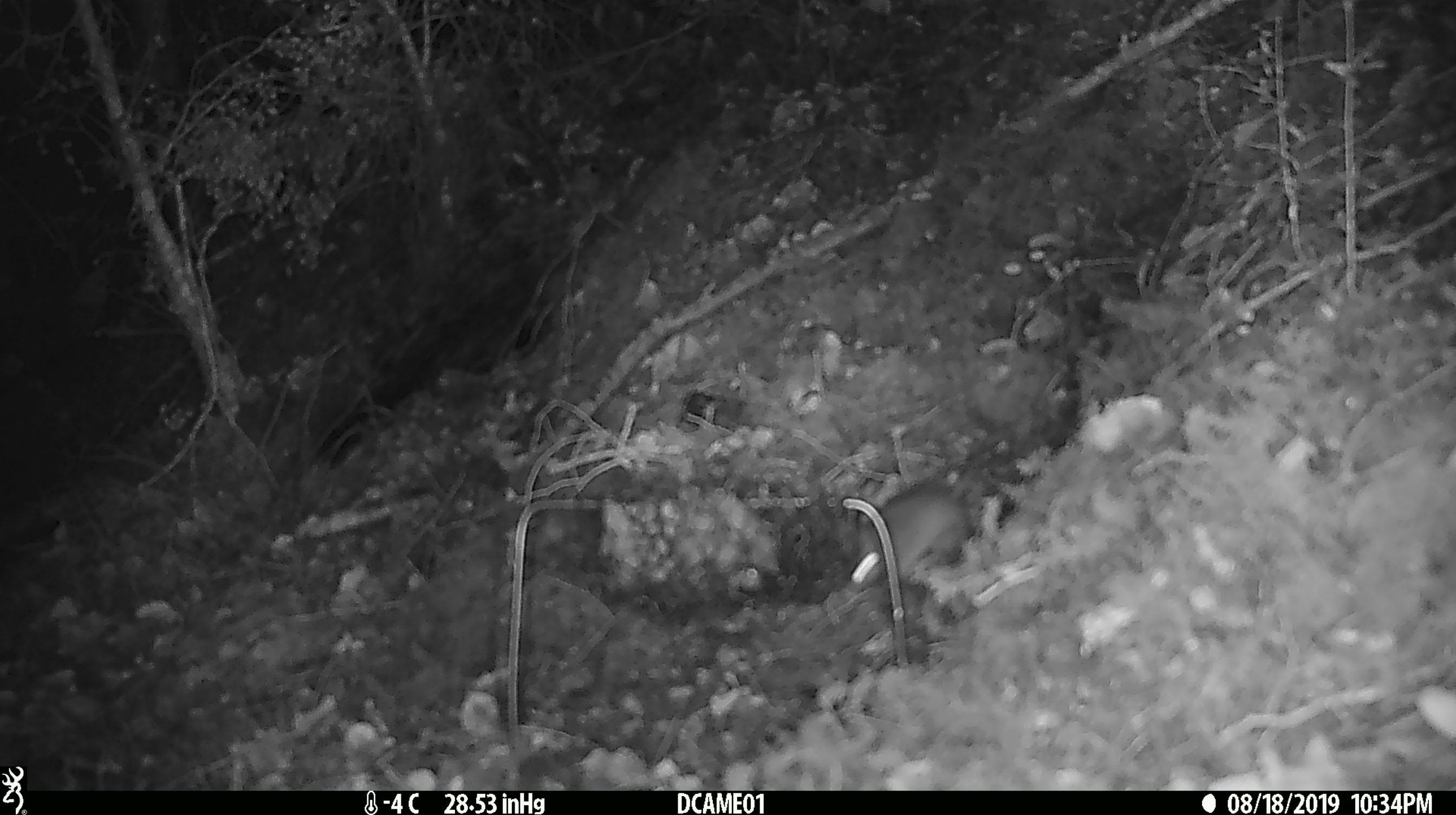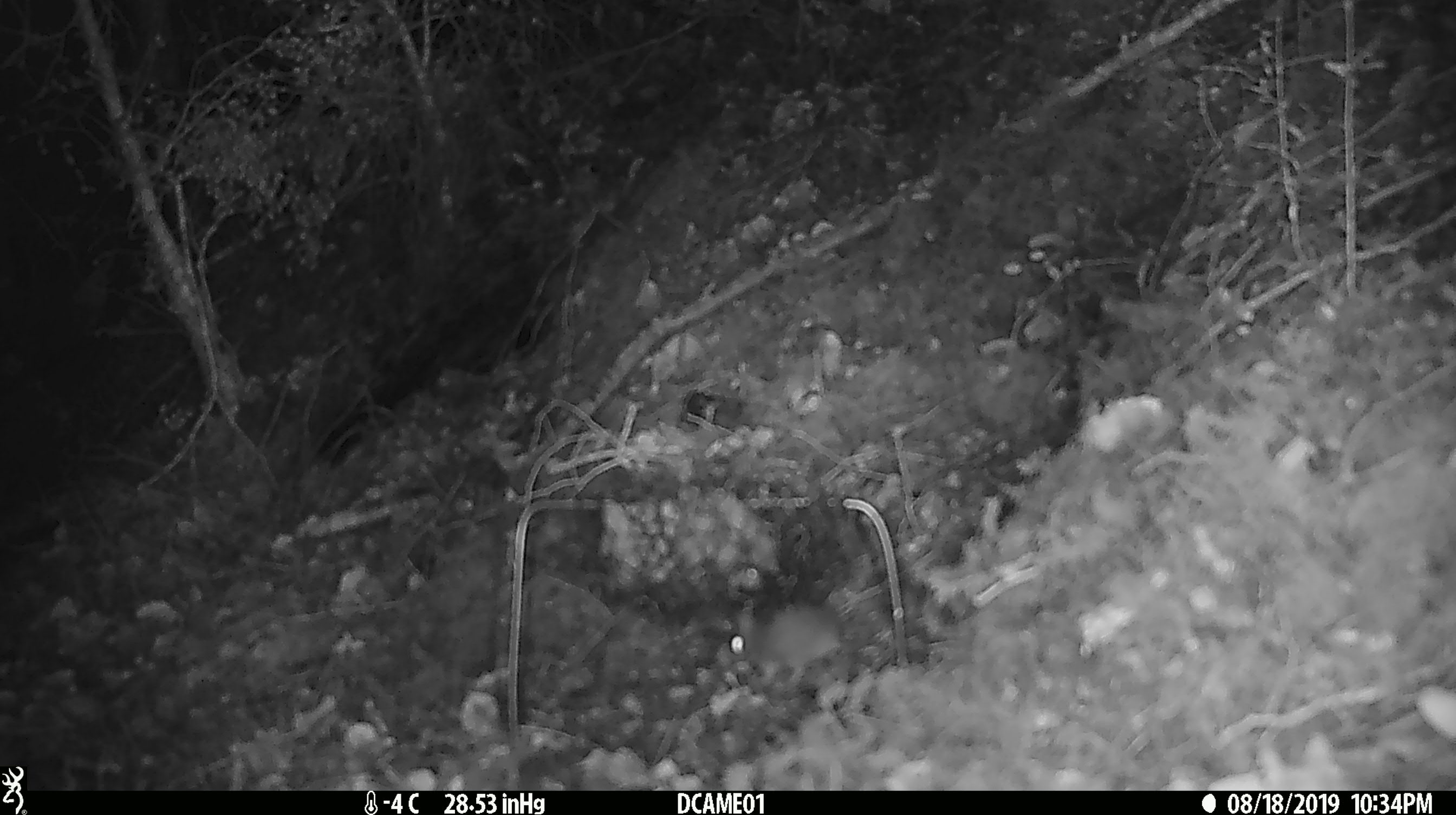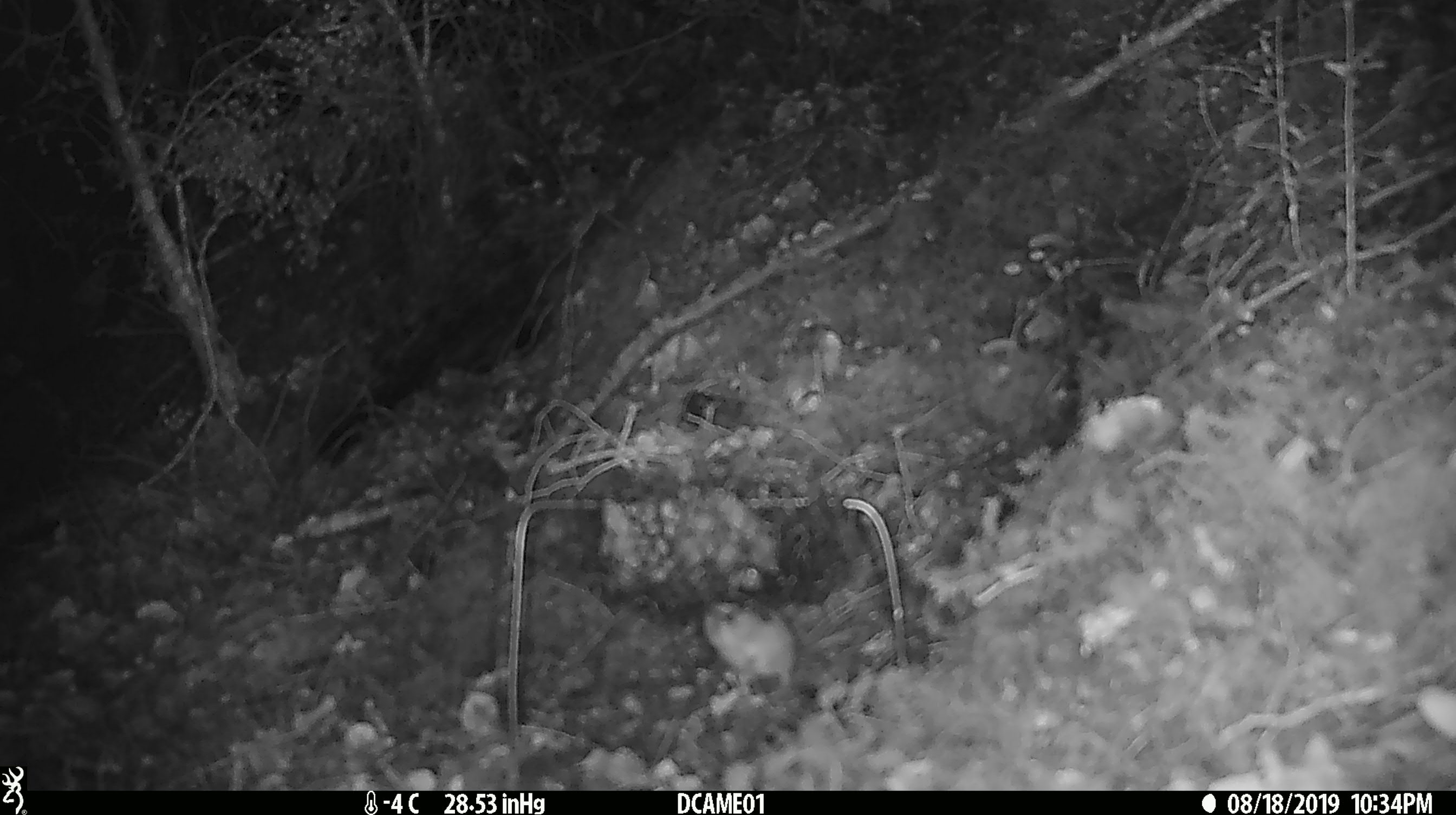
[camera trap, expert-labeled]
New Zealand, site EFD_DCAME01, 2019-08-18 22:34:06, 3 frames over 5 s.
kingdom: Animalia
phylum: Chordata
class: Mammalia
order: Rodentia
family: Muridae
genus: Mus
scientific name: Mus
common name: mouse